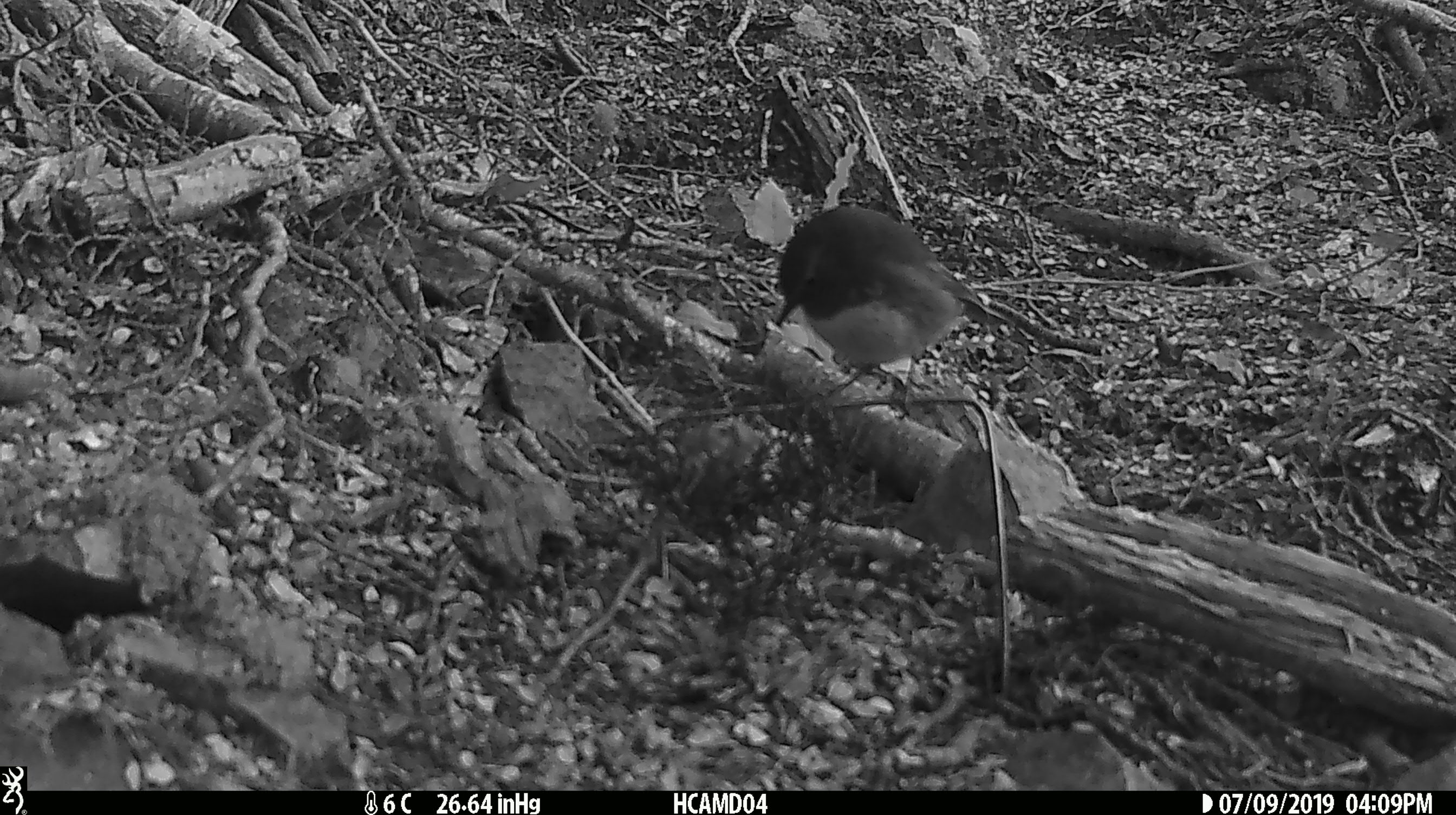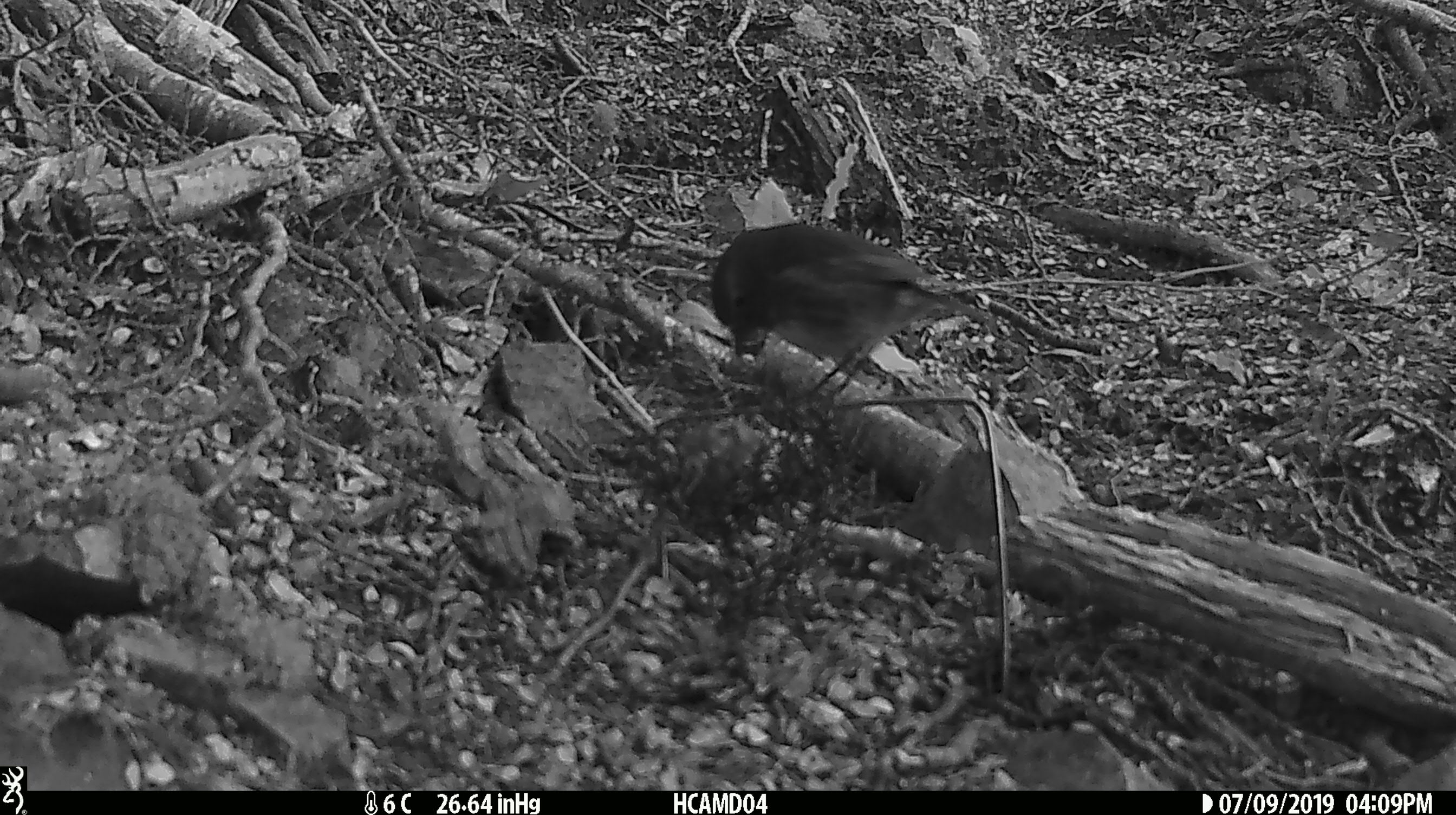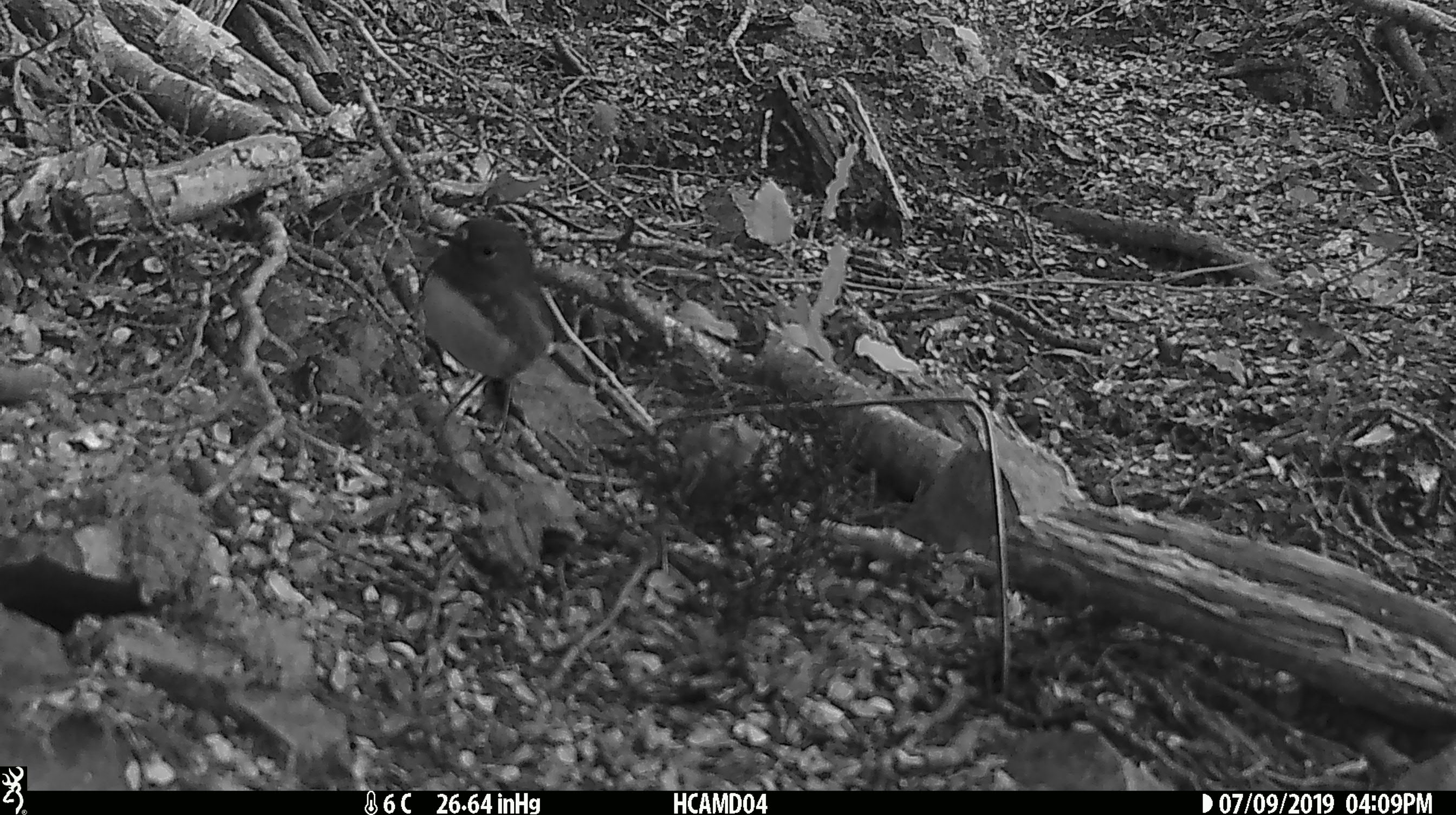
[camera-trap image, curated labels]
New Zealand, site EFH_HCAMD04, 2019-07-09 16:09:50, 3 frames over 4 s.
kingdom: Animalia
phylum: Chordata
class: Aves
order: Passeriformes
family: Petroicidae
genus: Petroica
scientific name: Petroica australis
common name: new zealand robin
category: robin